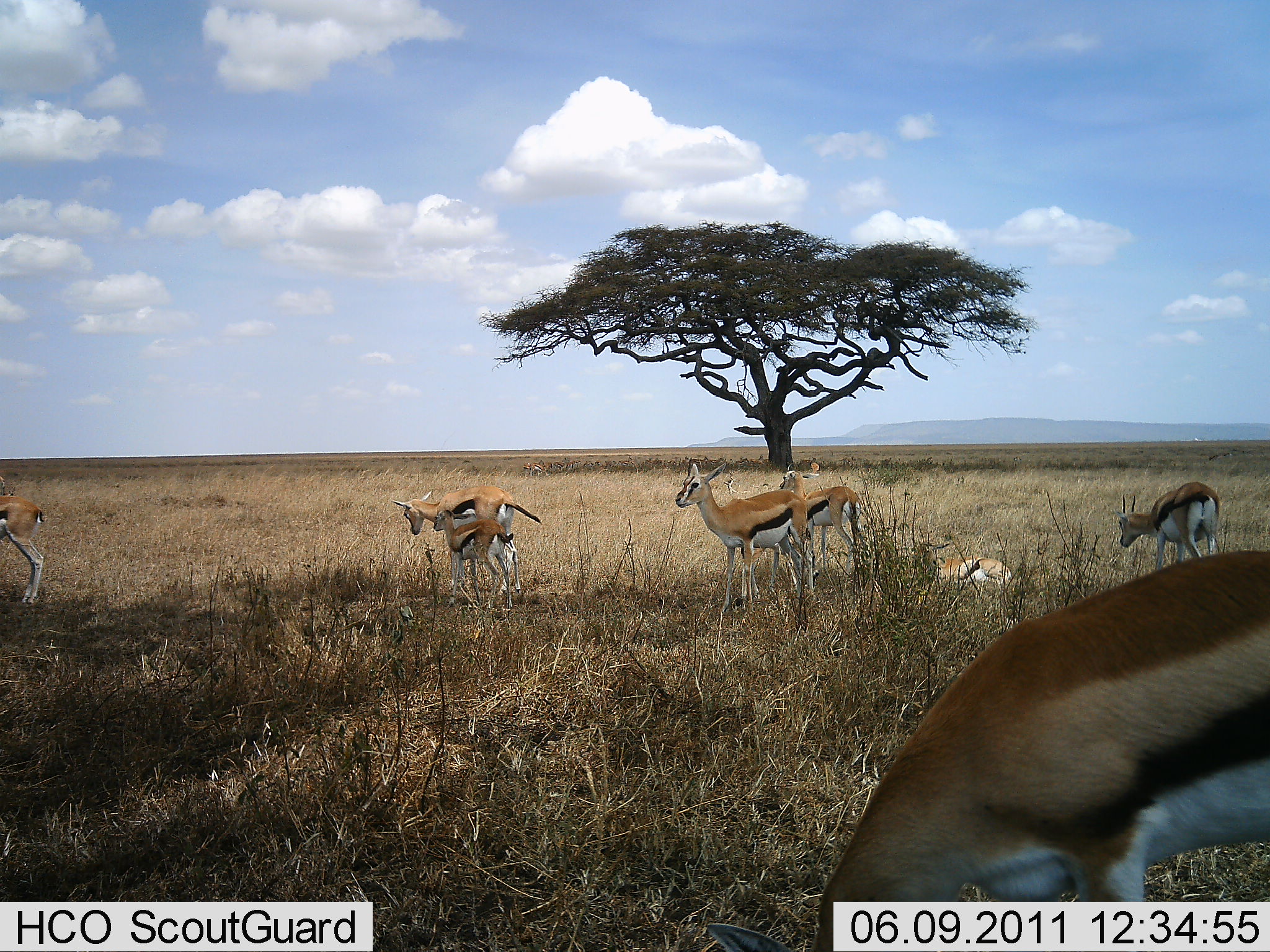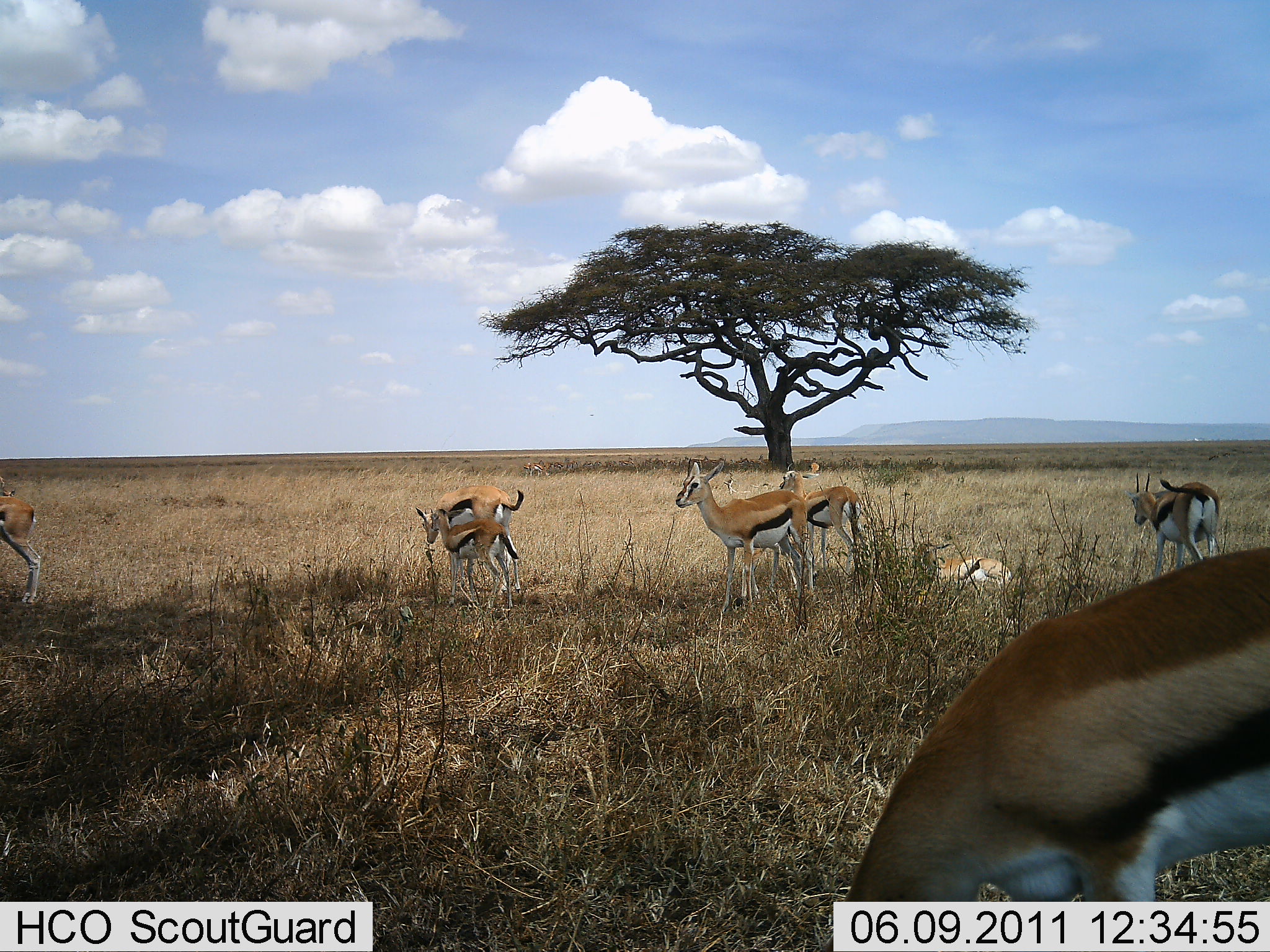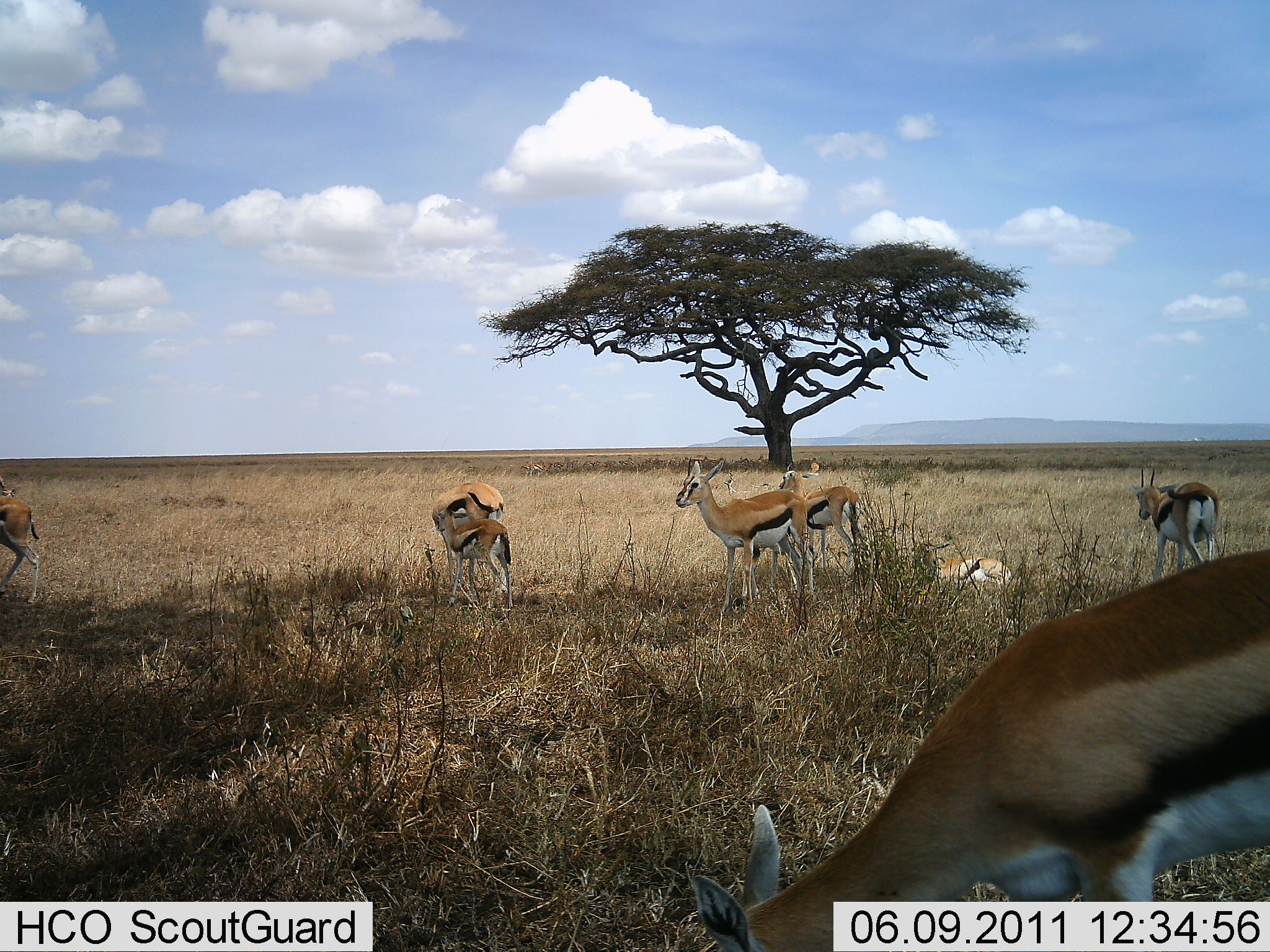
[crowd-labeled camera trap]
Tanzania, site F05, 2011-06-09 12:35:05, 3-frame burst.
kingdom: Animalia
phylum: Chordata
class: Mammalia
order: Artiodactyla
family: Bovidae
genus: Eudorcas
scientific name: Eudorcas thomsonii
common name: thomson's gazelle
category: gazellethomsons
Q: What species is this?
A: Gazellethomsons (thomson's gazelle) (Eudorcas thomsonii).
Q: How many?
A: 8.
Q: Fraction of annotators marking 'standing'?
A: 82%.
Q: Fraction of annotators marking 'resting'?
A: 82%.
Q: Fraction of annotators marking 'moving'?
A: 9%.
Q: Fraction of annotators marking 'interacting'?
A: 18%.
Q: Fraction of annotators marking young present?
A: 45%.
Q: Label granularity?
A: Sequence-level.